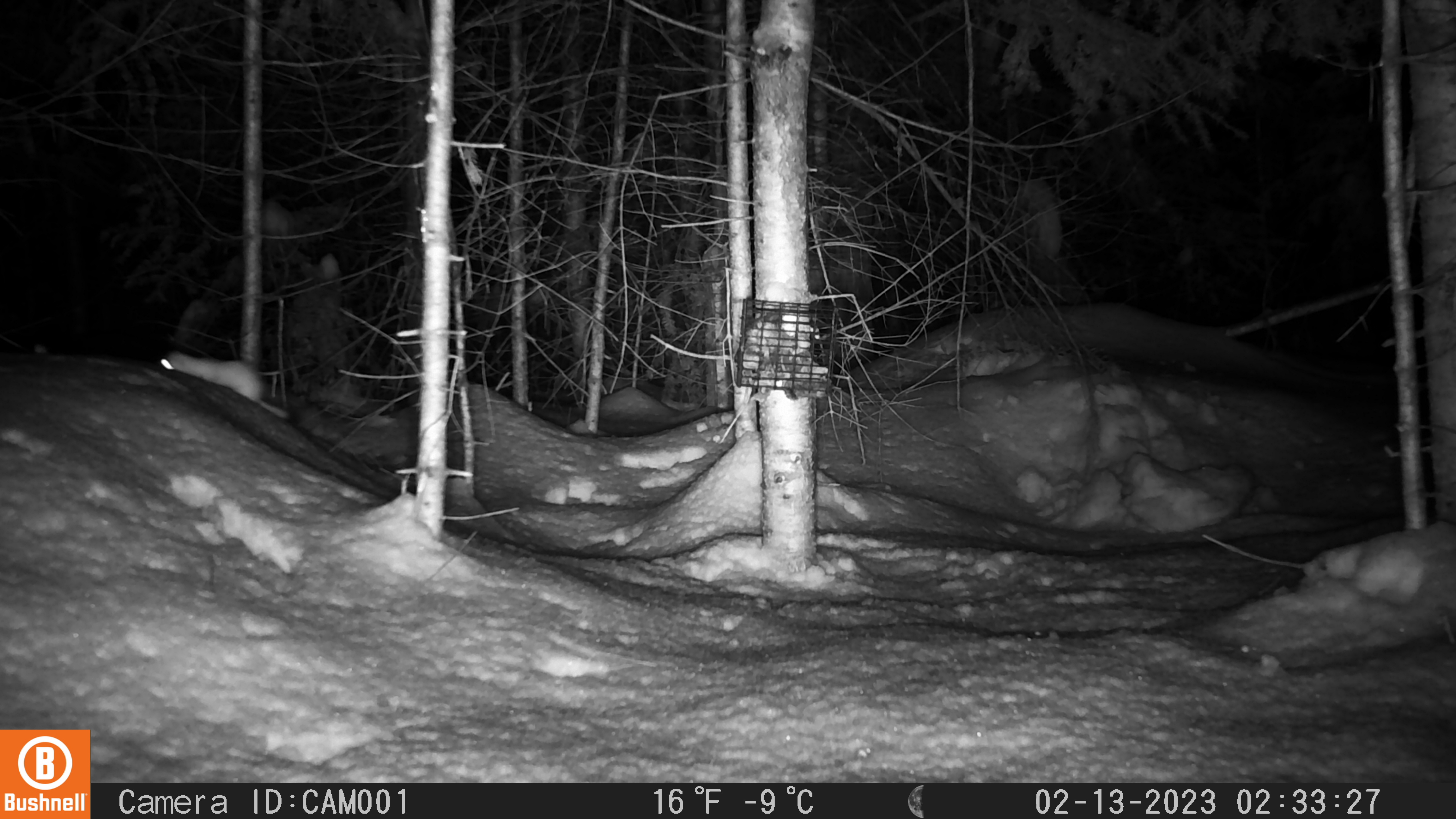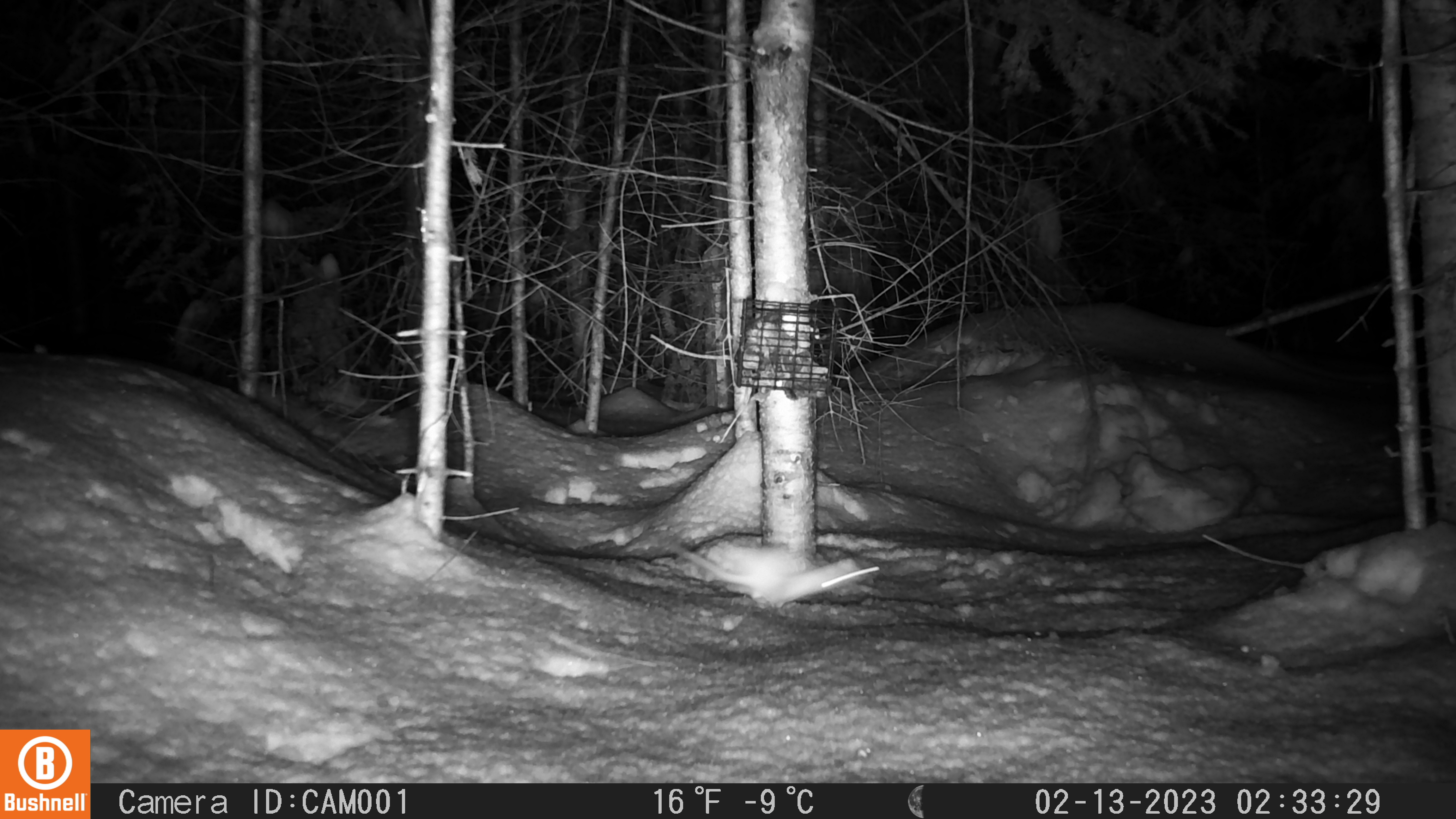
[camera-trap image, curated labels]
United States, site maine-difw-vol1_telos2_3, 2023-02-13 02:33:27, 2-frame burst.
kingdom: Animalia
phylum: Chordata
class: Mammalia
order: Carnivora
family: Mustelidae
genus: Mustela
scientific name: Mustela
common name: weasel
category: weasel sp.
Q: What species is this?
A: Weasel sp. (weasel) (Mustela).